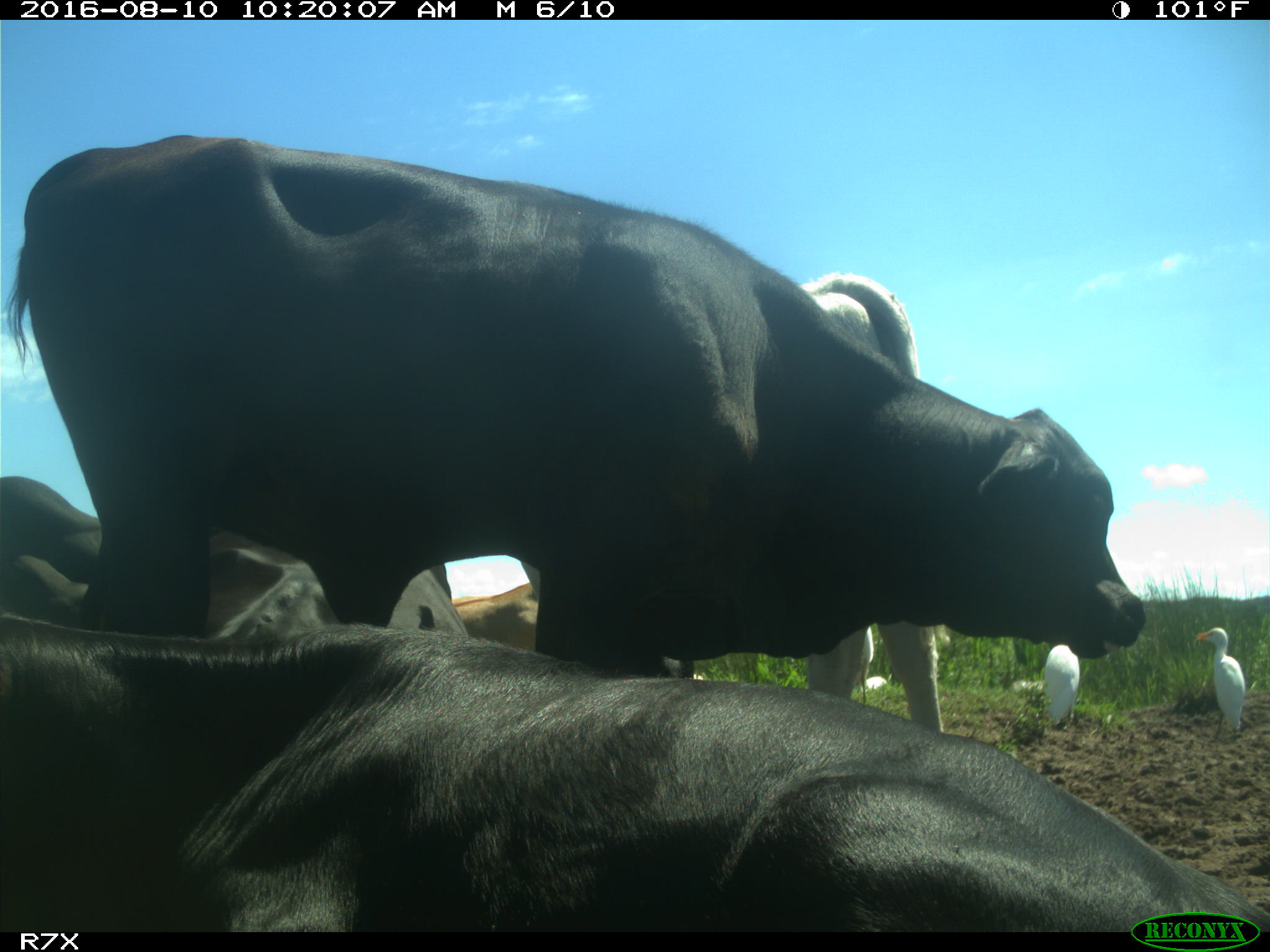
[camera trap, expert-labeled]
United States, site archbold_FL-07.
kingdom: Animalia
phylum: Chordata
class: Mammalia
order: Artiodactyla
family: Bovidae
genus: Bos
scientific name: Bos taurus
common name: domestic cow